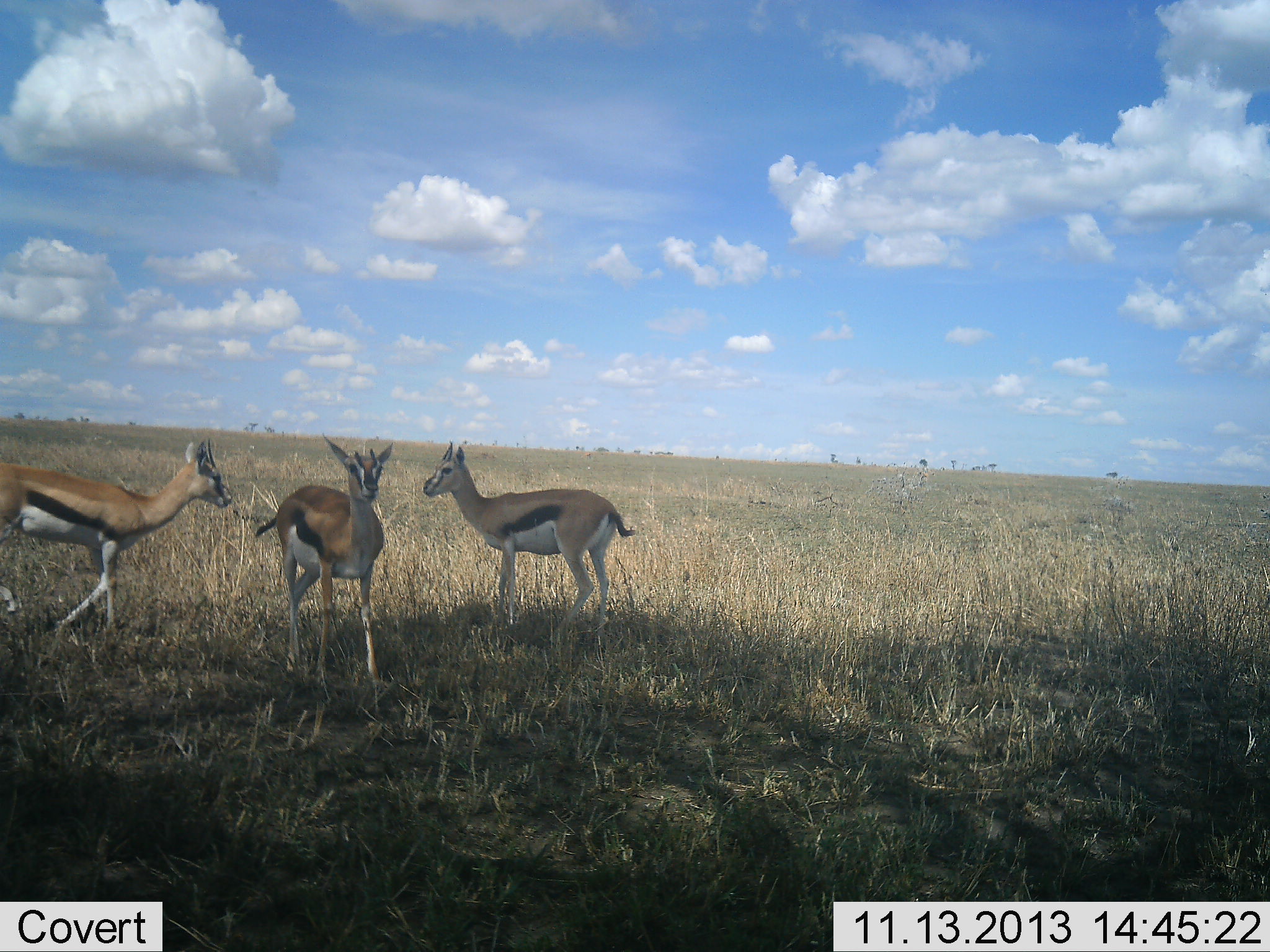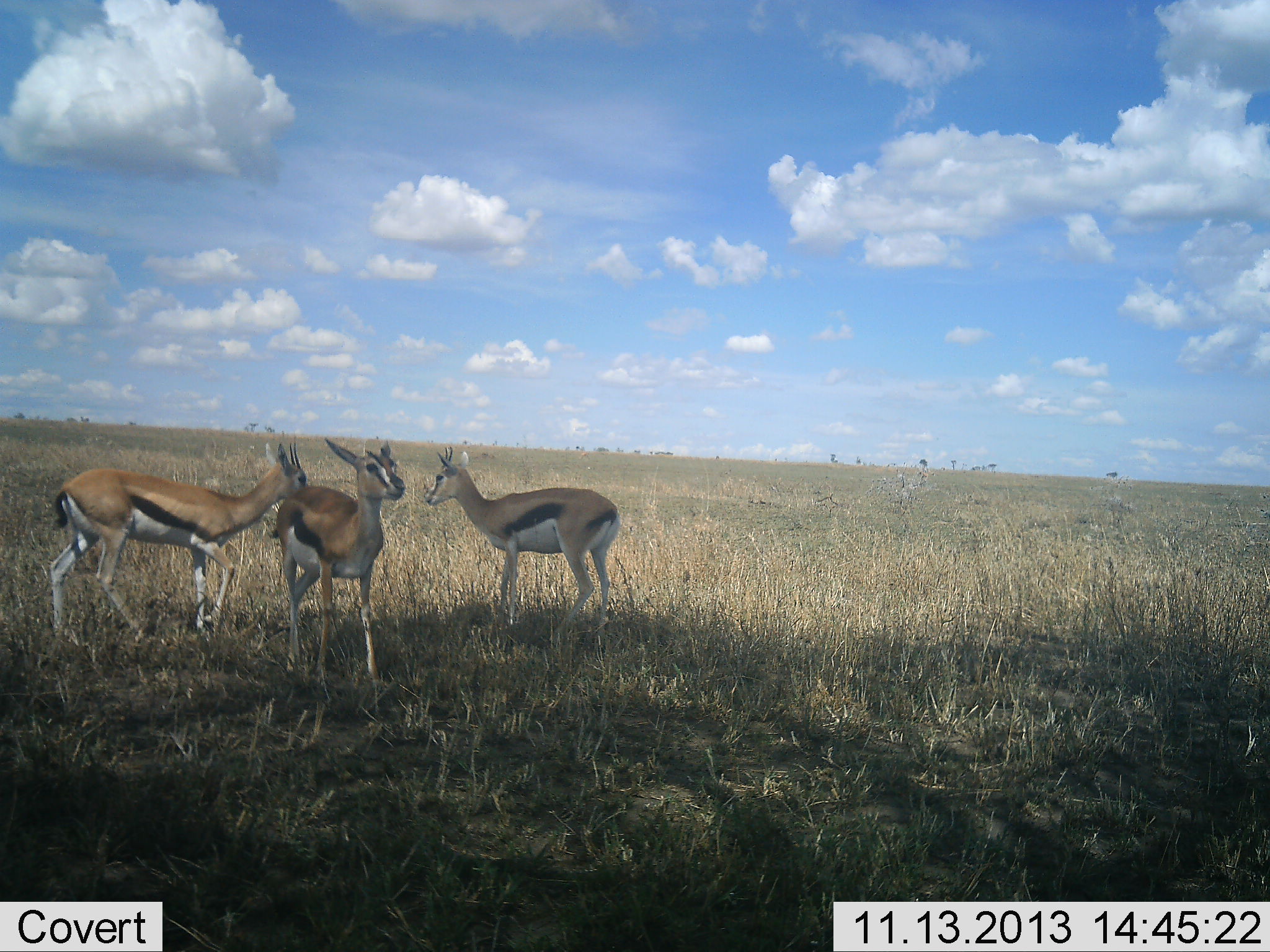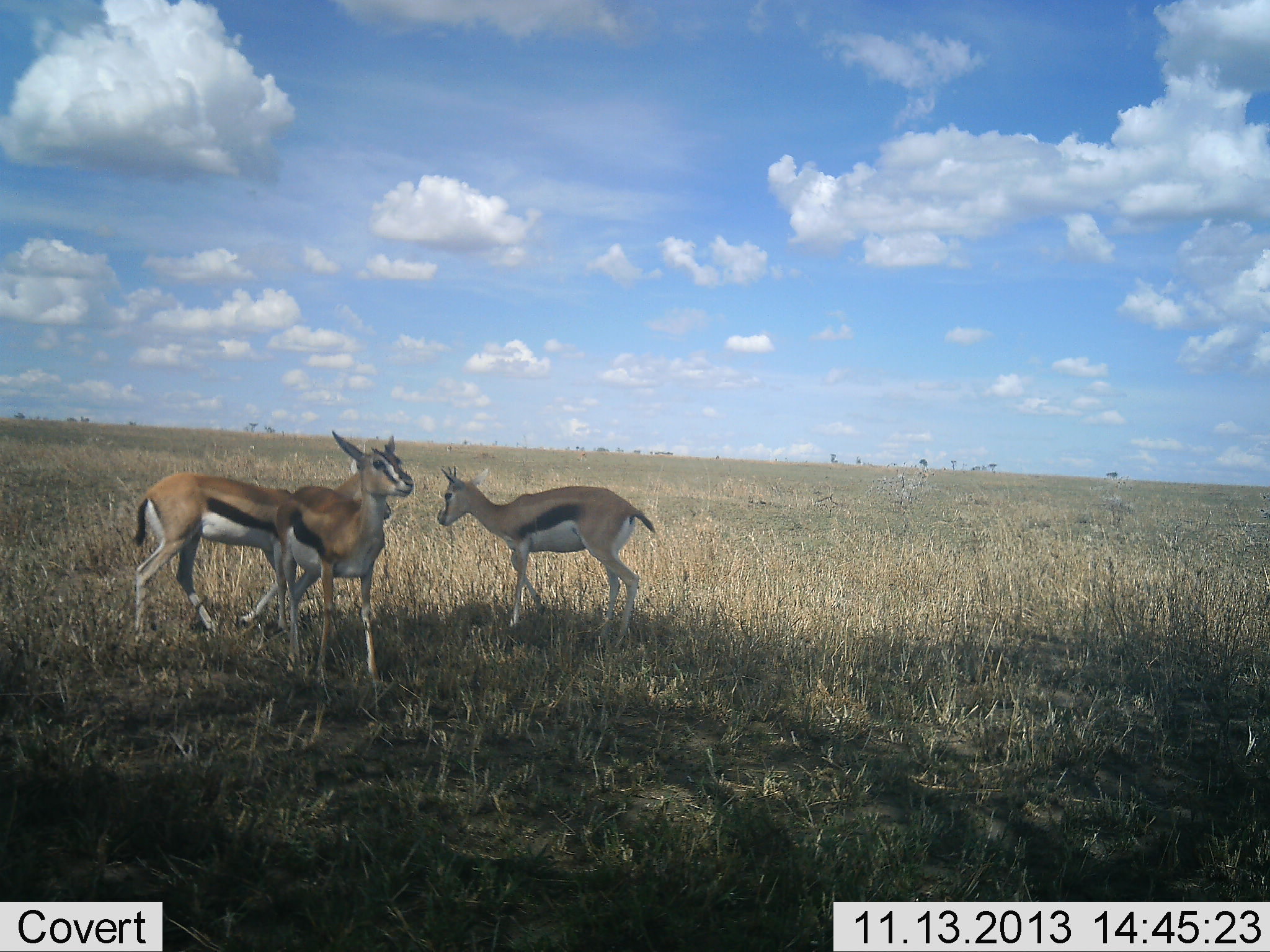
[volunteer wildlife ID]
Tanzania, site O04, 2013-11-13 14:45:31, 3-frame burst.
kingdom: Animalia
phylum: Chordata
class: Mammalia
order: Artiodactyla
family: Bovidae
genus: Eudorcas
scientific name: Eudorcas thomsonii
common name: thomson's gazelle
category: gazellethomsons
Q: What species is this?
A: Gazellethomsons (thomson's gazelle) (Eudorcas thomsonii).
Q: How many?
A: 3.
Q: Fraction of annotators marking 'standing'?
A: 83%.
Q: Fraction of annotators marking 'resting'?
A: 4%.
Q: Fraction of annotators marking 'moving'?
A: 42%.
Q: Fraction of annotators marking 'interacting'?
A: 25%.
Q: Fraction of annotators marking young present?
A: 0%.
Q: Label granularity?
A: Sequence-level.